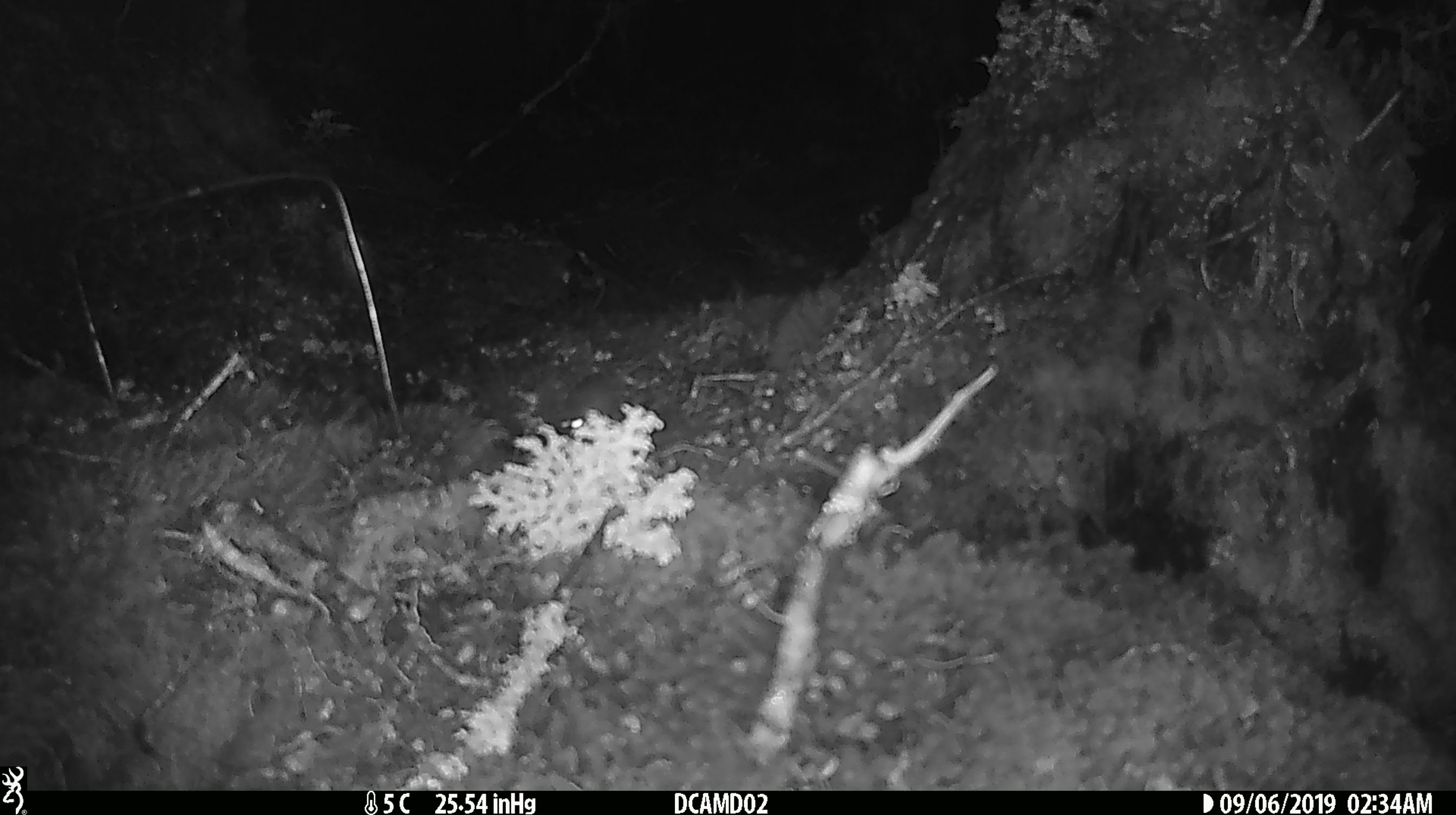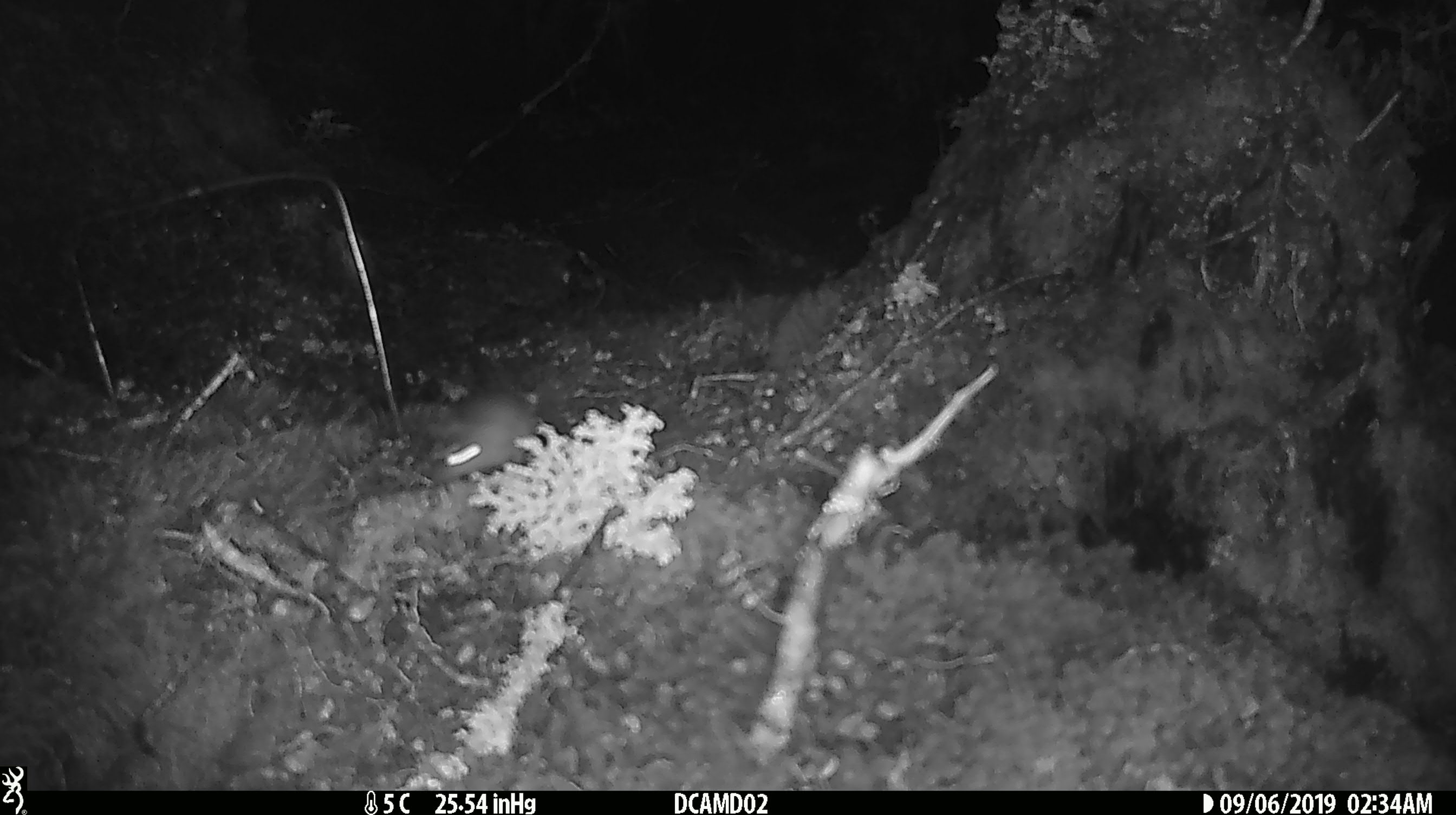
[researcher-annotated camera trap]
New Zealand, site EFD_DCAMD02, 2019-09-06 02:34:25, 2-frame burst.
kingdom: Animalia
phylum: Chordata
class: Mammalia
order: Rodentia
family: Muridae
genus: Mus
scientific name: Mus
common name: mouse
Mouse (Mus).